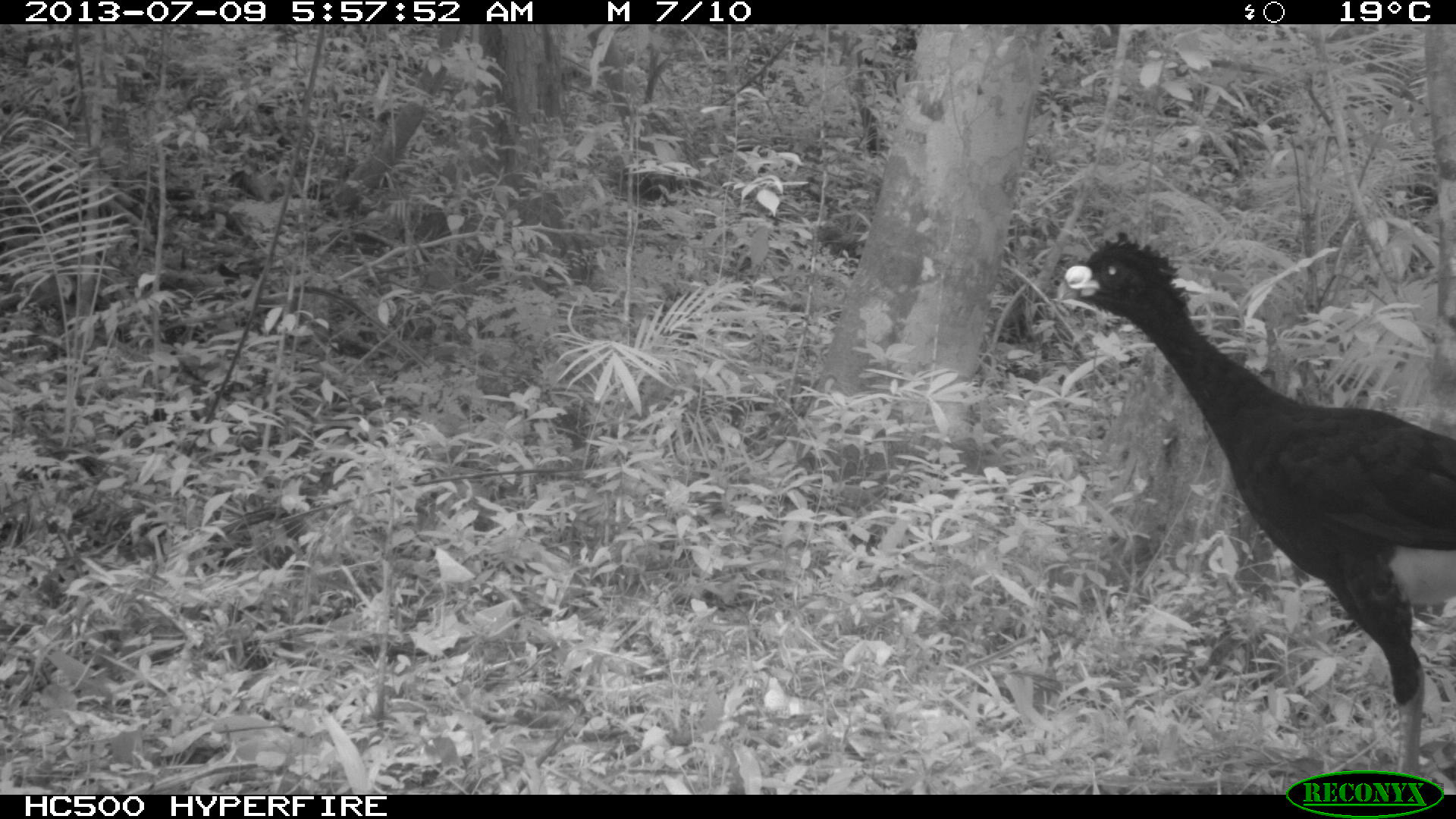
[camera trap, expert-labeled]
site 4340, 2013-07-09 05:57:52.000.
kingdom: Animalia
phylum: Chordata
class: Aves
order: Galliformes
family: Cracidae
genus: Crax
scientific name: Crax rubra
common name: great curassow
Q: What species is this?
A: Crax rubra (great curassow).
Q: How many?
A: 1.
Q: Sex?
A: Male.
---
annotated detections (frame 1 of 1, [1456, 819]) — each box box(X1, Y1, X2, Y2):
crax rubra: box(1052, 226, 1449, 794)